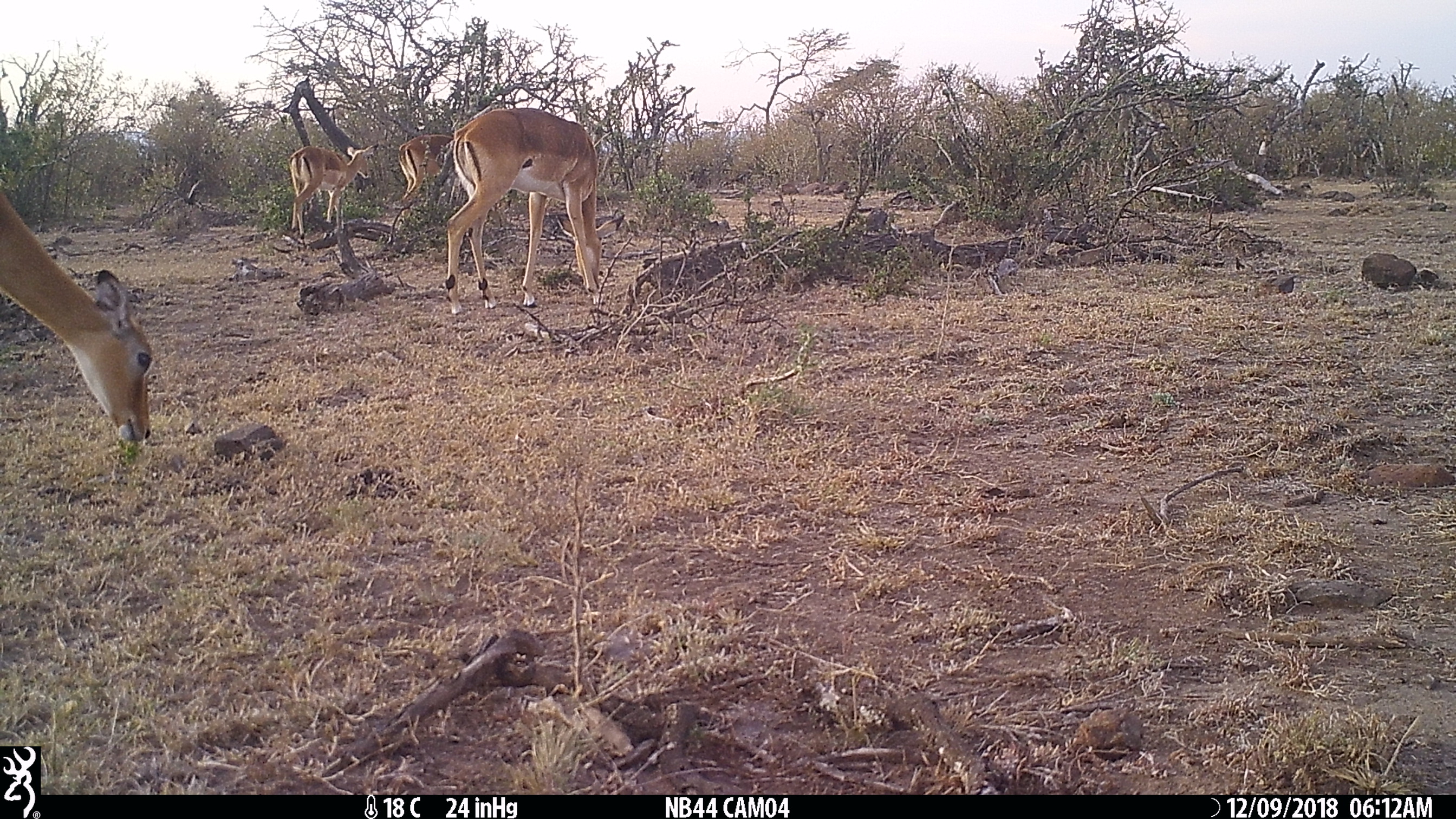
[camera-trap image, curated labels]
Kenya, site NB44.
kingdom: Animalia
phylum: Chordata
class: Mammalia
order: Artiodactyla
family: Bovidae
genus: Aepyceros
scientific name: Aepyceros melampus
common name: impala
Impala (Aepyceros melampus).